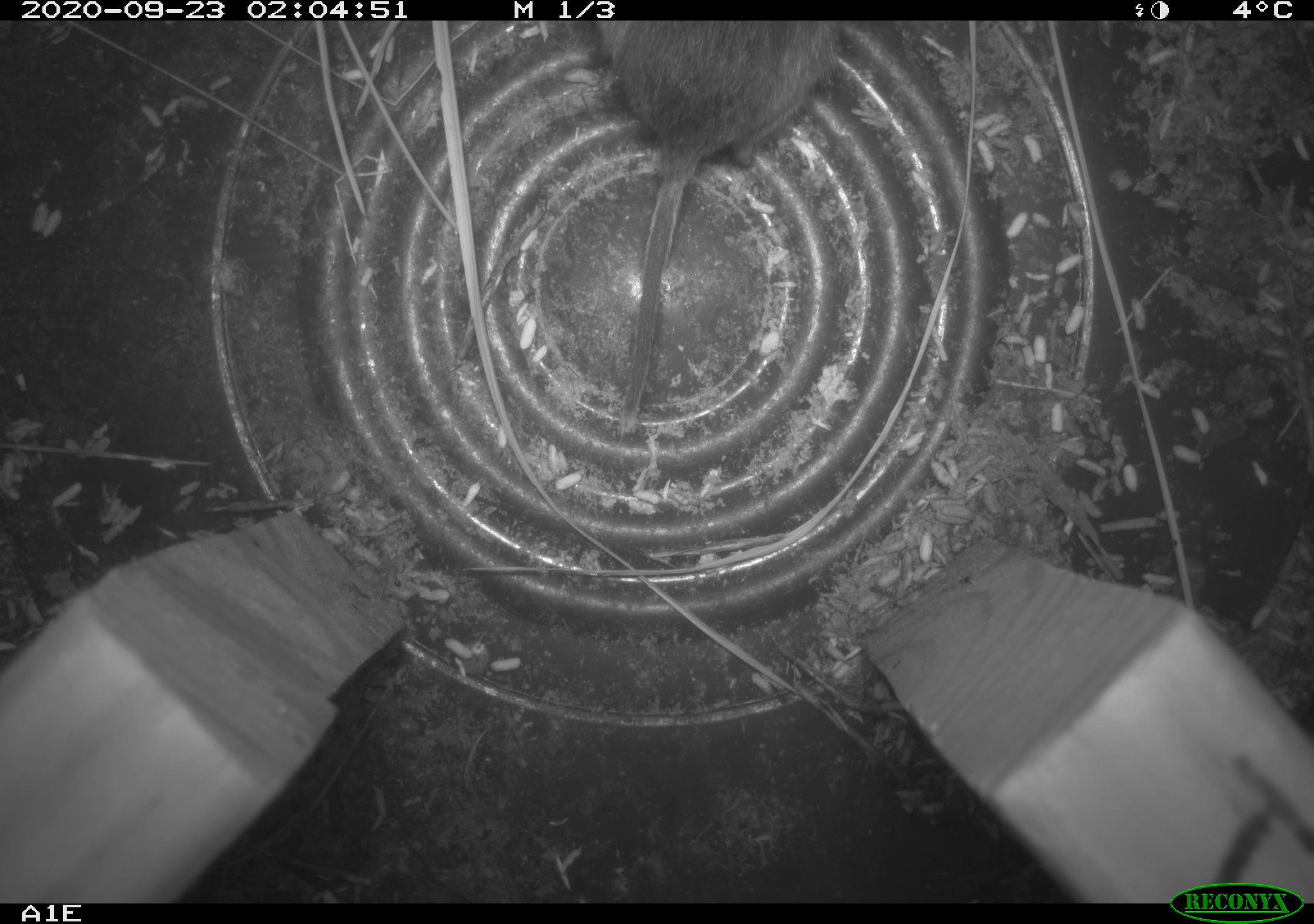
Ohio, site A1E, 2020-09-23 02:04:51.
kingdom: Animalia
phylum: Chordata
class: Mammalia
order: Rodentia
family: Cricetidae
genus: Microtus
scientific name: Microtus pennsylvanicus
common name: meadow vole